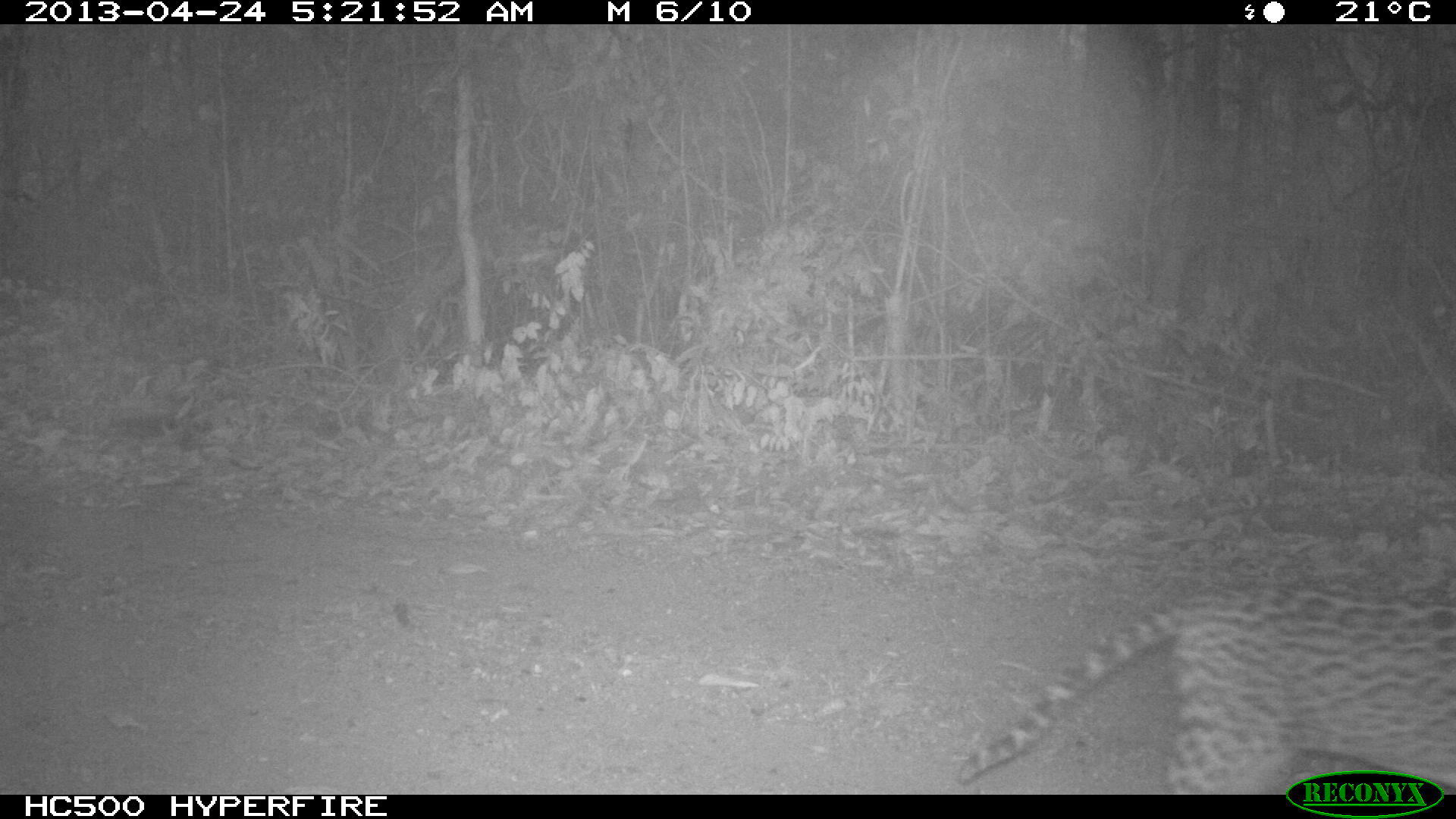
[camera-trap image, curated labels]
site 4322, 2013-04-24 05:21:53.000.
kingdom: Animalia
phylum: Chordata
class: Mammalia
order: Carnivora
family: Felidae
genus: Leopardus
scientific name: Leopardus pardalis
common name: ocelot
Leopardus pardalis (ocelot), count 1, sex male.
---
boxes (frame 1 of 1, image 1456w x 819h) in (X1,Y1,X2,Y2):
leopardus pardalis: (946,570,1456,792)